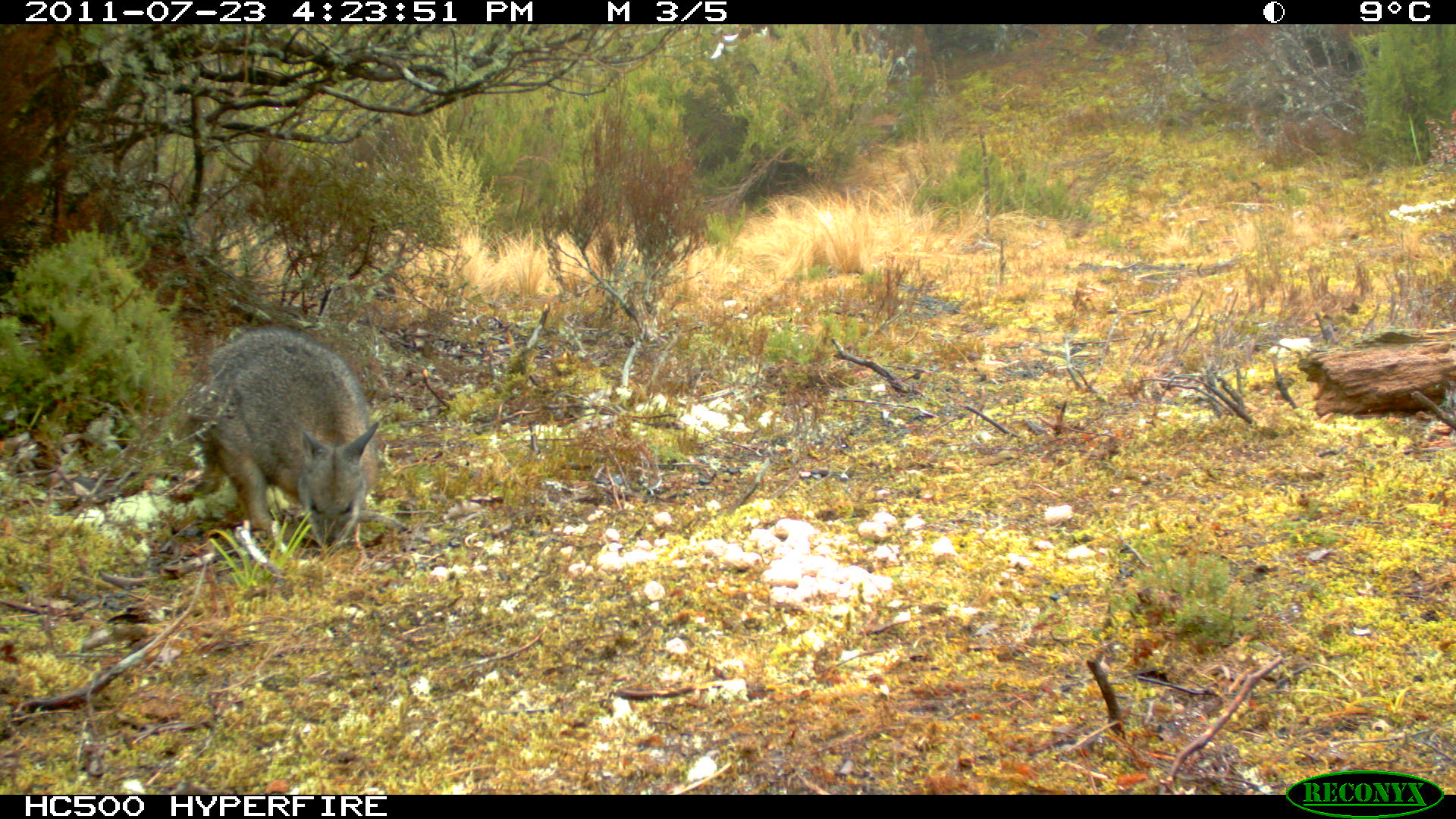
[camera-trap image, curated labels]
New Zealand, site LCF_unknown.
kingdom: Animalia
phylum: Chordata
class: Mammalia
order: Diprotodontia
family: Macropodidae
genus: Notamacropus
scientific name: Notamacropus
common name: wallaby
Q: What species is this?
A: Wallaby (Notamacropus).